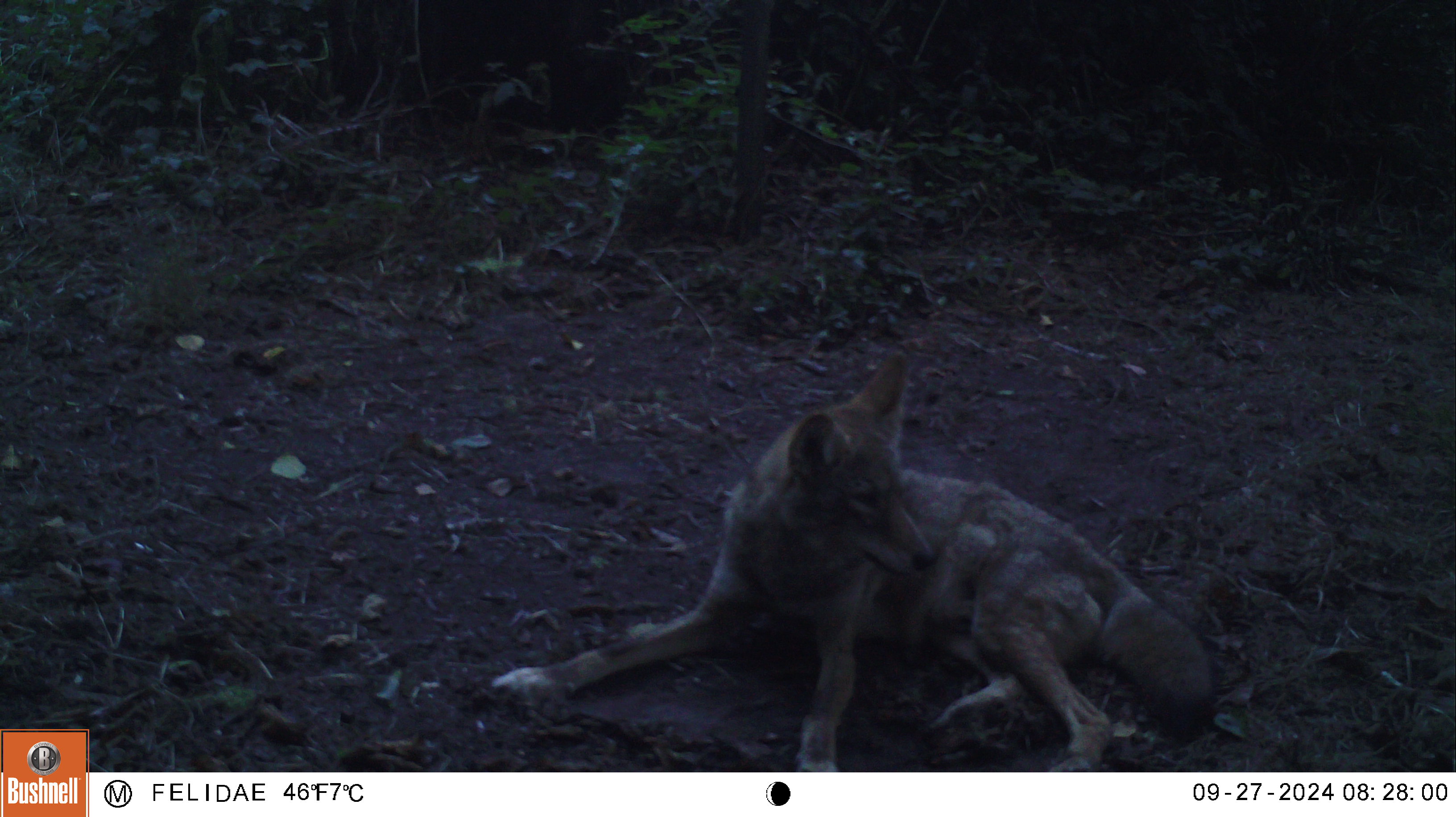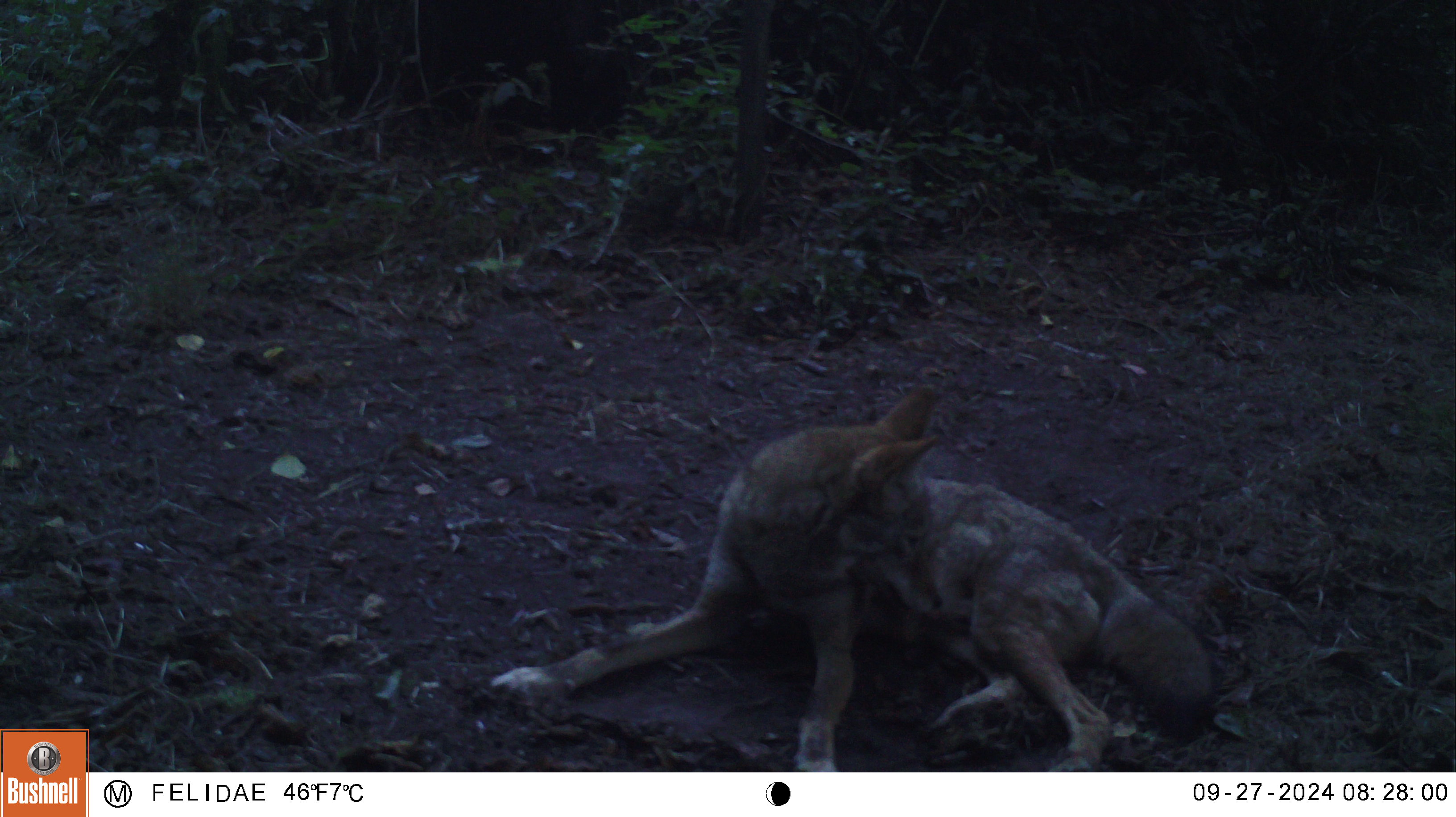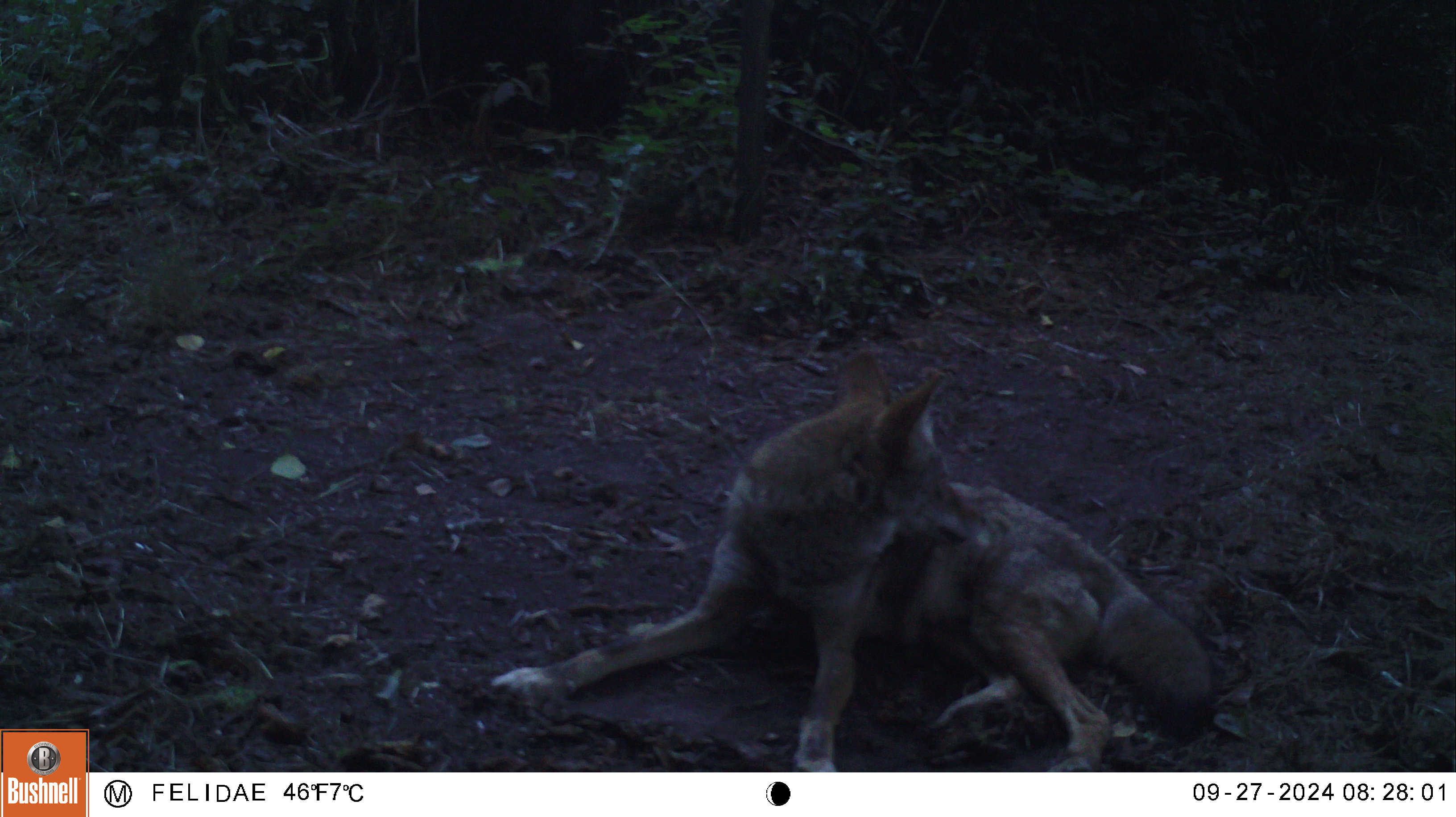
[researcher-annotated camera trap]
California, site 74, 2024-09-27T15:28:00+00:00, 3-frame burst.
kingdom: Animalia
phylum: Chordata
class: Mammalia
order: Carnivora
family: Canidae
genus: Canis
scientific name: Canis latrans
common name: coyote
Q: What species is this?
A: Coyote (Canis latrans).